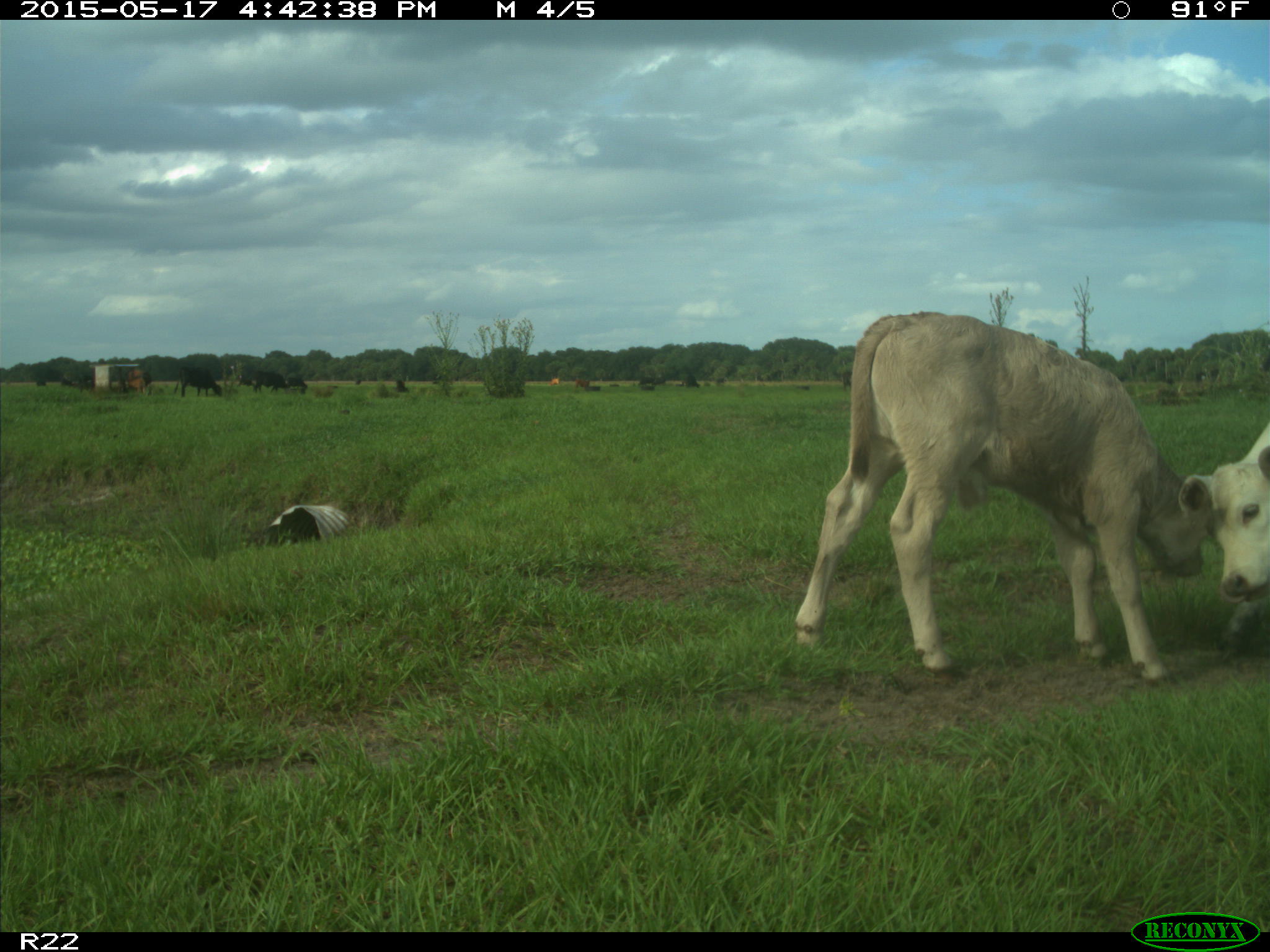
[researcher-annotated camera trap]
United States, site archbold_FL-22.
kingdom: Animalia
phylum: Chordata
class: Mammalia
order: Artiodactyla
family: Bovidae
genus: Bos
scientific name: Bos taurus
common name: domestic cow